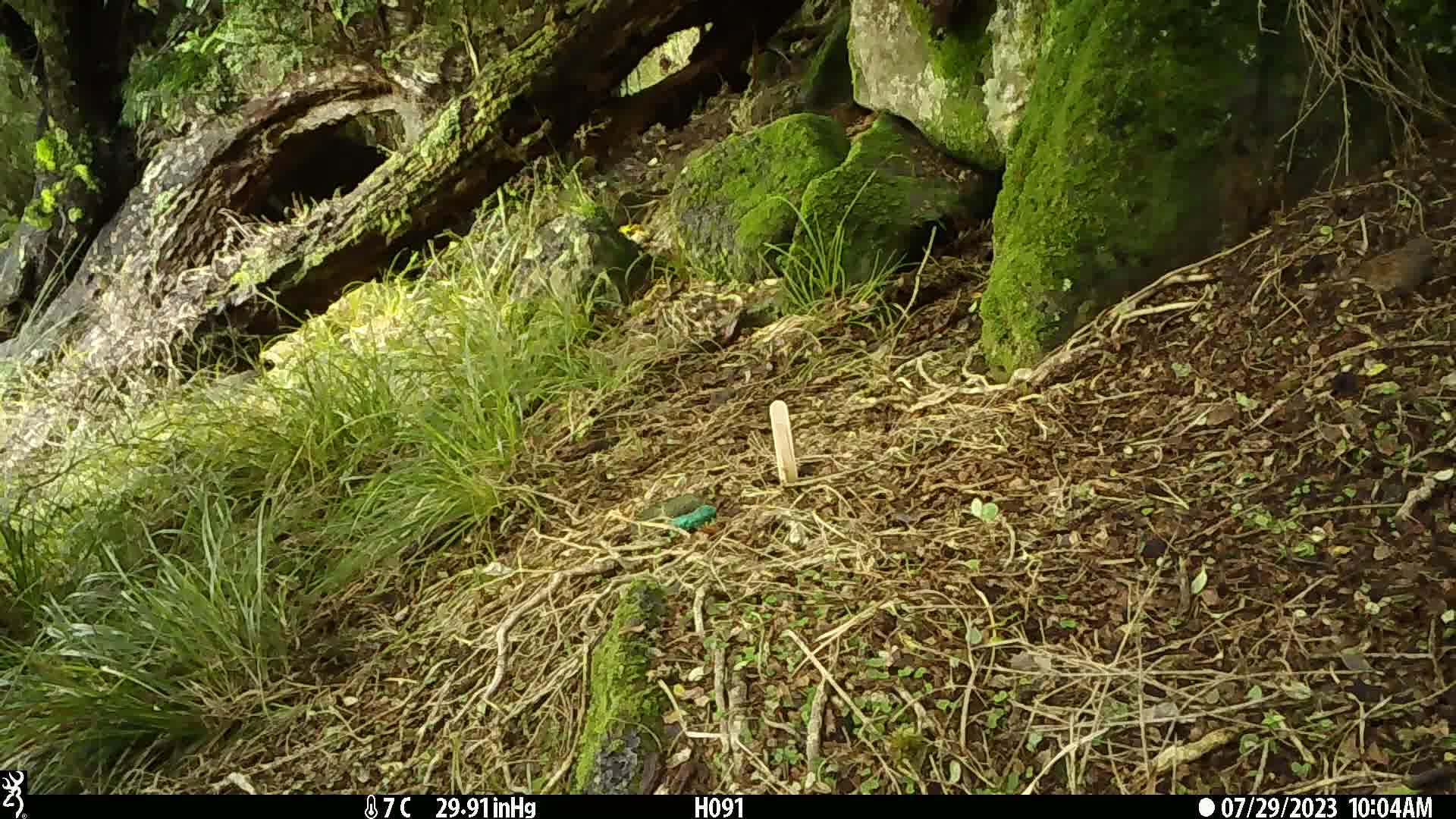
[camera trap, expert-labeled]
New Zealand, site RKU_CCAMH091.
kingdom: Animalia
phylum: Chordata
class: Aves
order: Passeriformes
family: Prunellidae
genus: Prunella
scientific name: Prunella modularis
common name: dunnock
Dunnock (Prunella modularis).